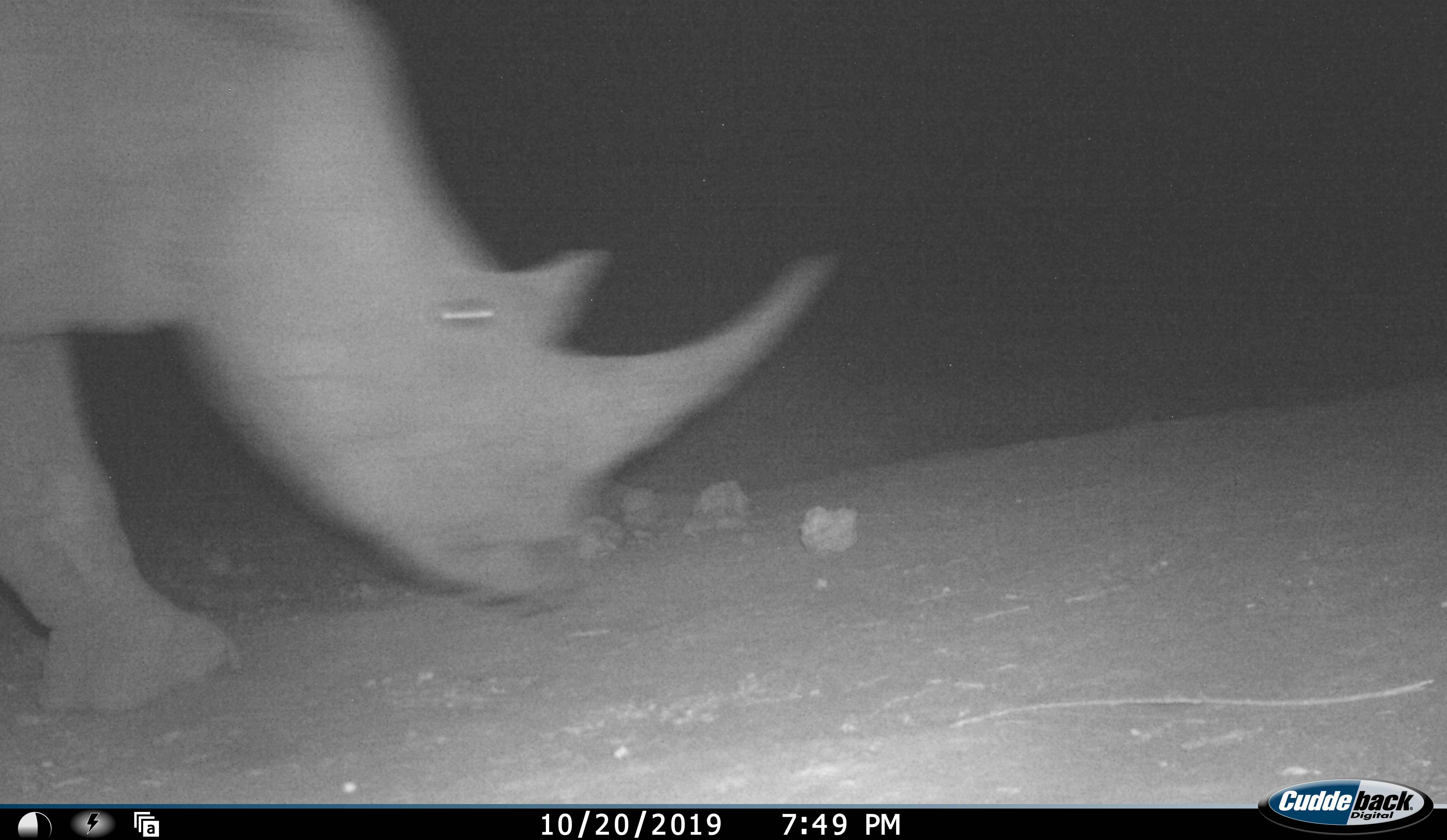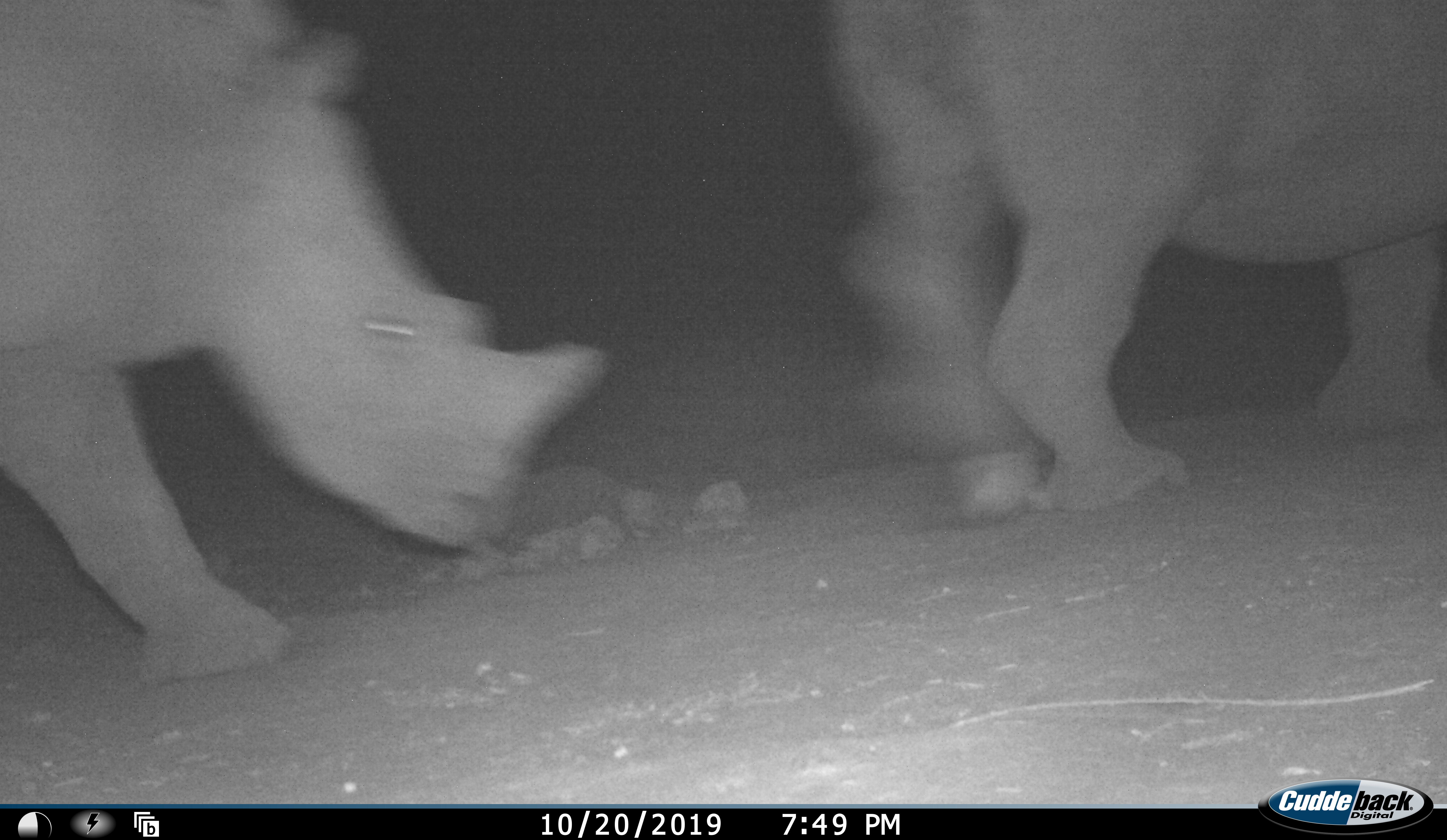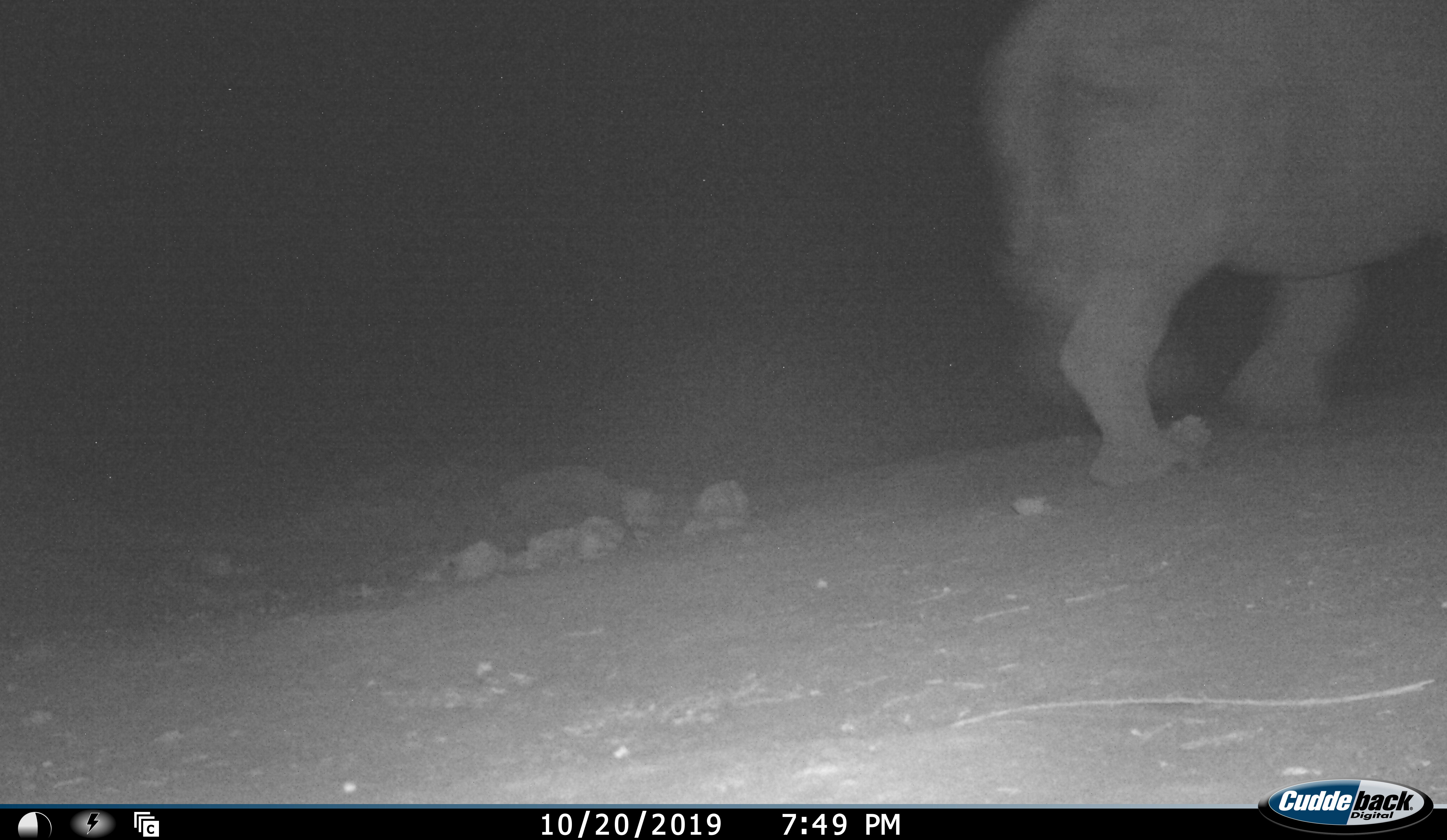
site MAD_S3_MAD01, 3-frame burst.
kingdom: Animalia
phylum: Chordata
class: Mammalia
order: Perissodactyla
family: Rhinocerotidae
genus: Ceratotherium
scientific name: Ceratotherium simum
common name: white rhinoceros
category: rhinoceroswhite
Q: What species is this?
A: Rhinoceroswhite (white rhinoceros) (Ceratotherium simum).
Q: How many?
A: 2.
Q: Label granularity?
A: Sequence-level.